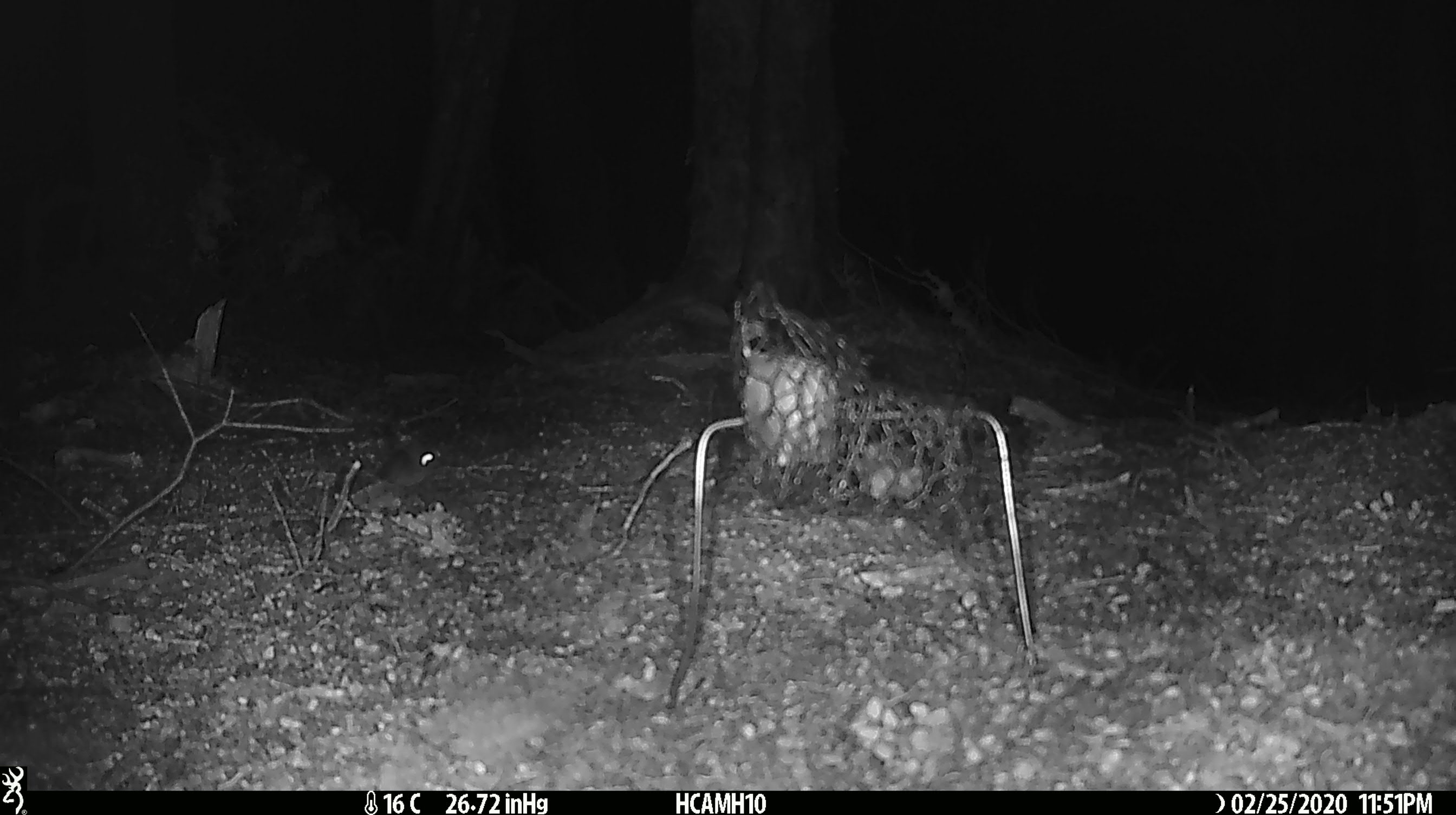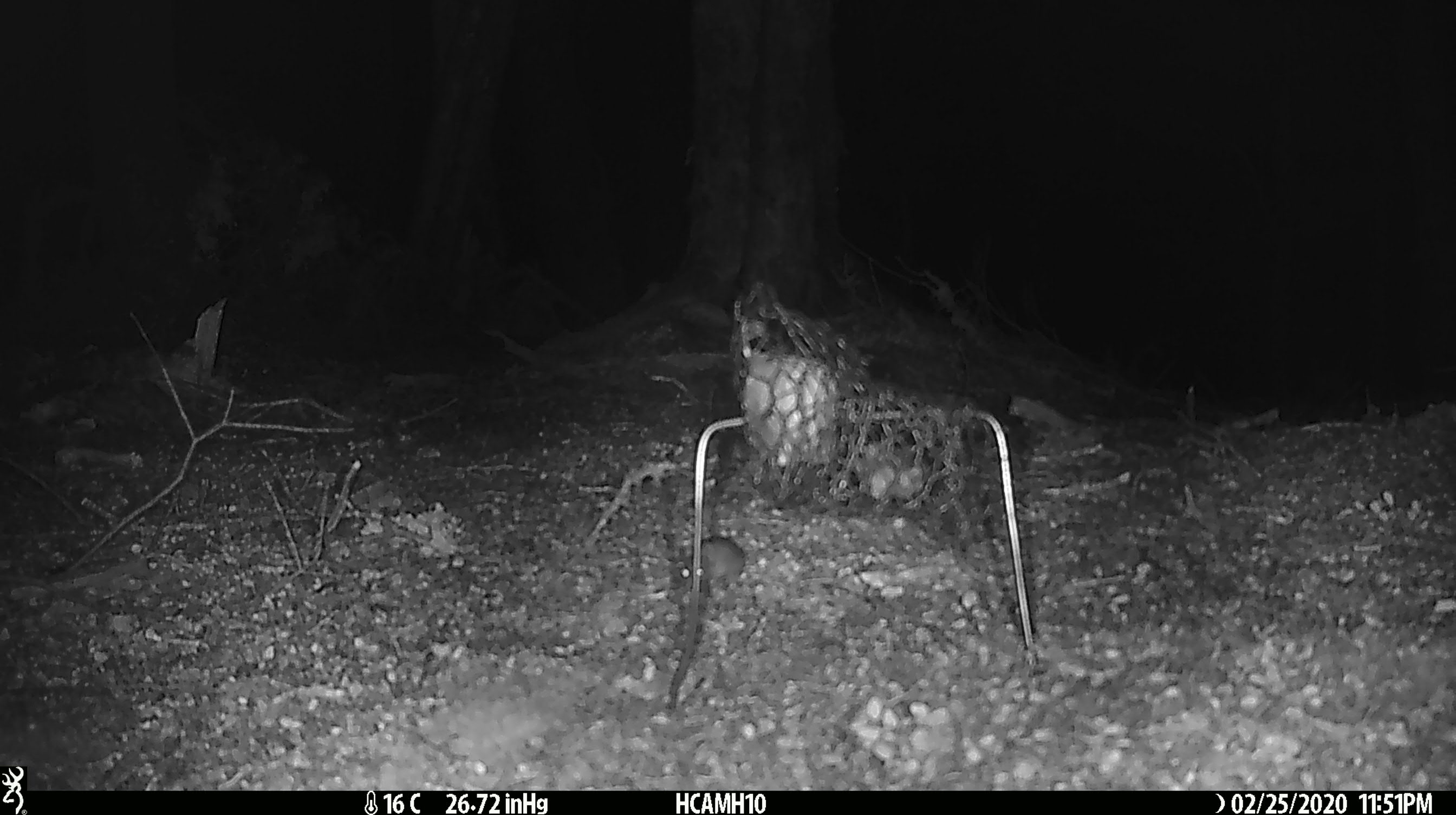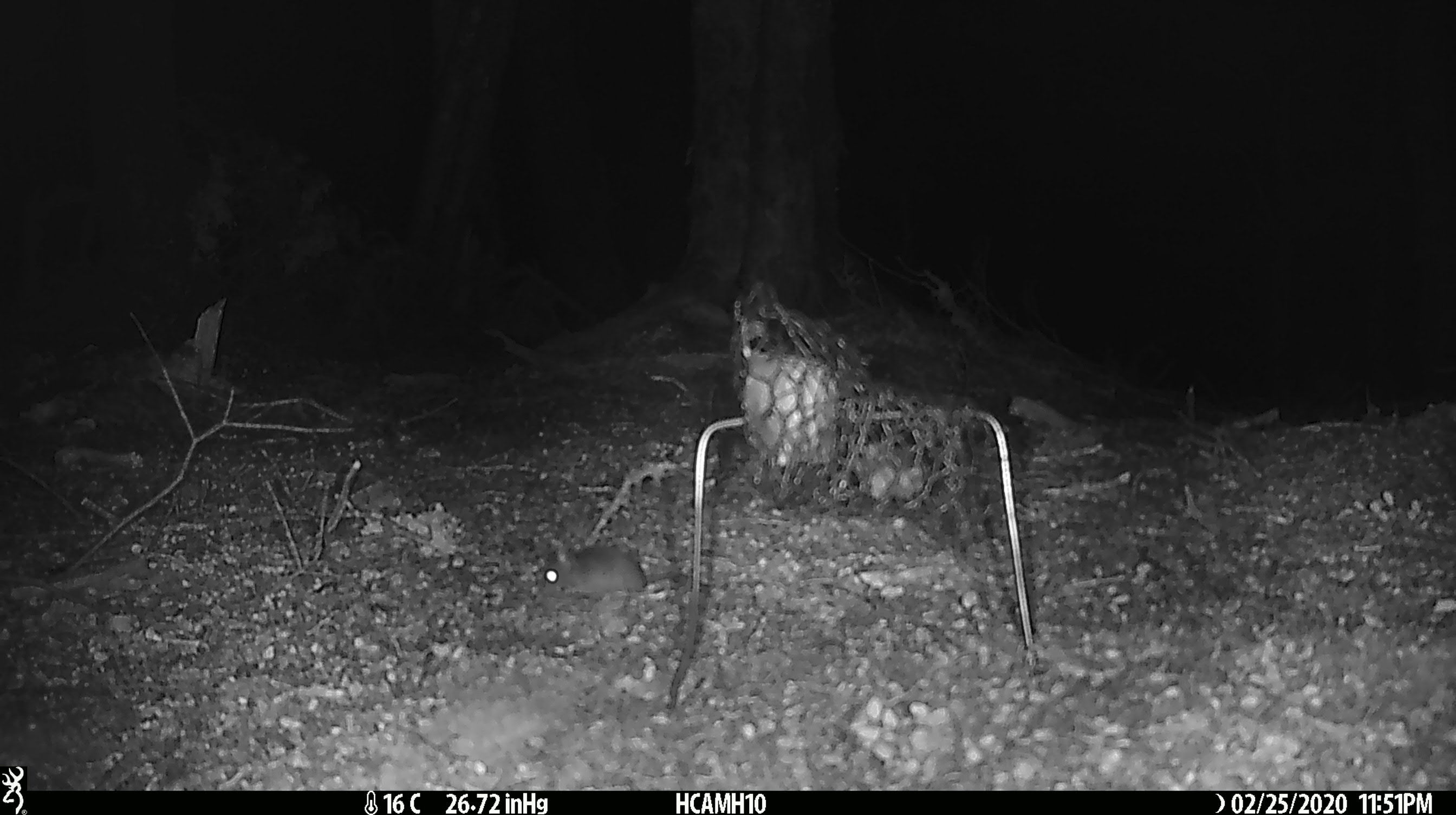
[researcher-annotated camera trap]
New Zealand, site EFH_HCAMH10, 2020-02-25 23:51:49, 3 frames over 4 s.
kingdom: Animalia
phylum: Chordata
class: Mammalia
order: Rodentia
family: Muridae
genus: Mus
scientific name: Mus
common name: mouse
Mouse (Mus).